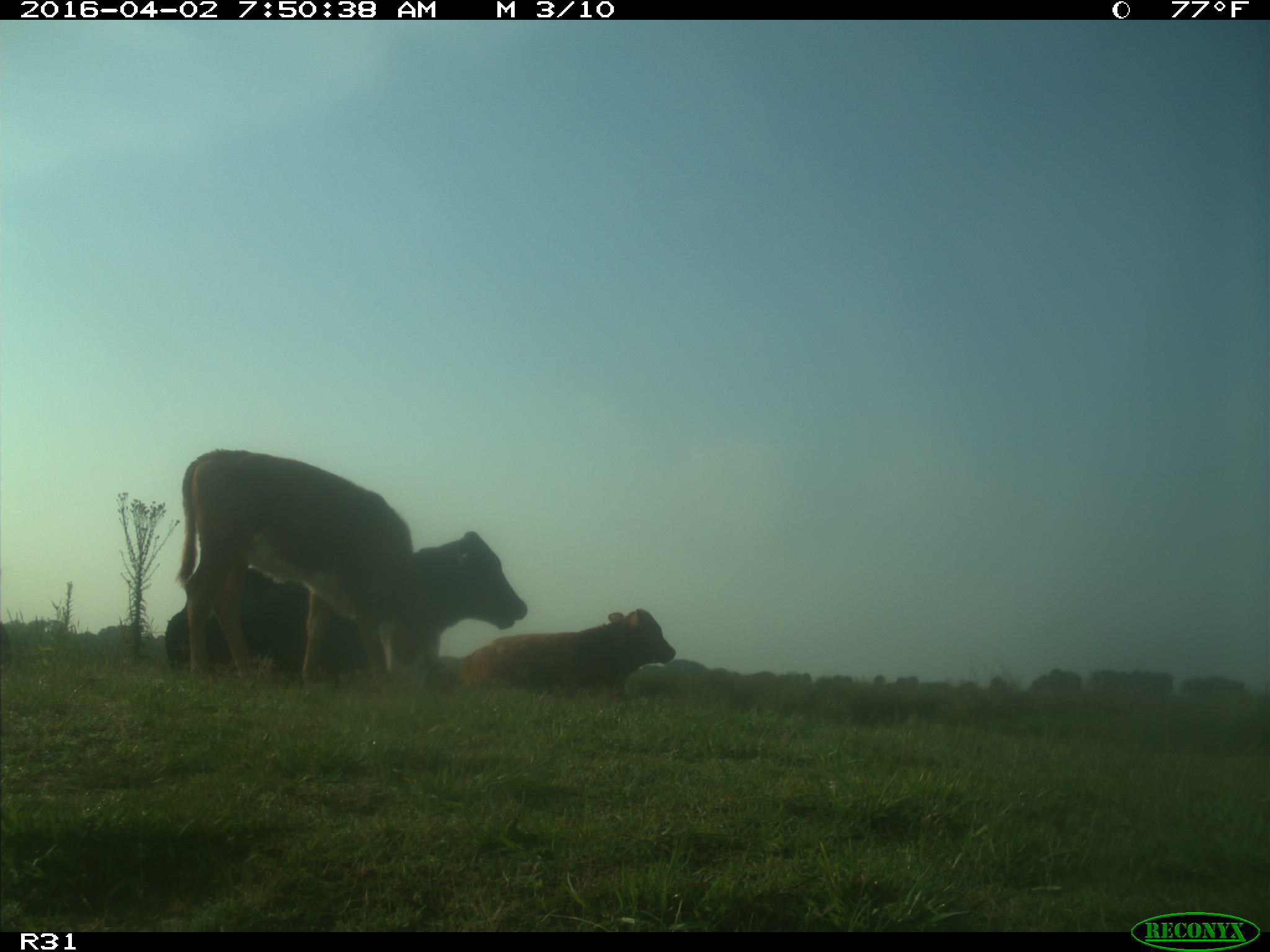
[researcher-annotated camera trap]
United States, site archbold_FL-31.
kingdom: Animalia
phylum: Chordata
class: Mammalia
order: Artiodactyla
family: Bovidae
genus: Bos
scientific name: Bos taurus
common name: domestic cow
Bos taurus (domestic cow).